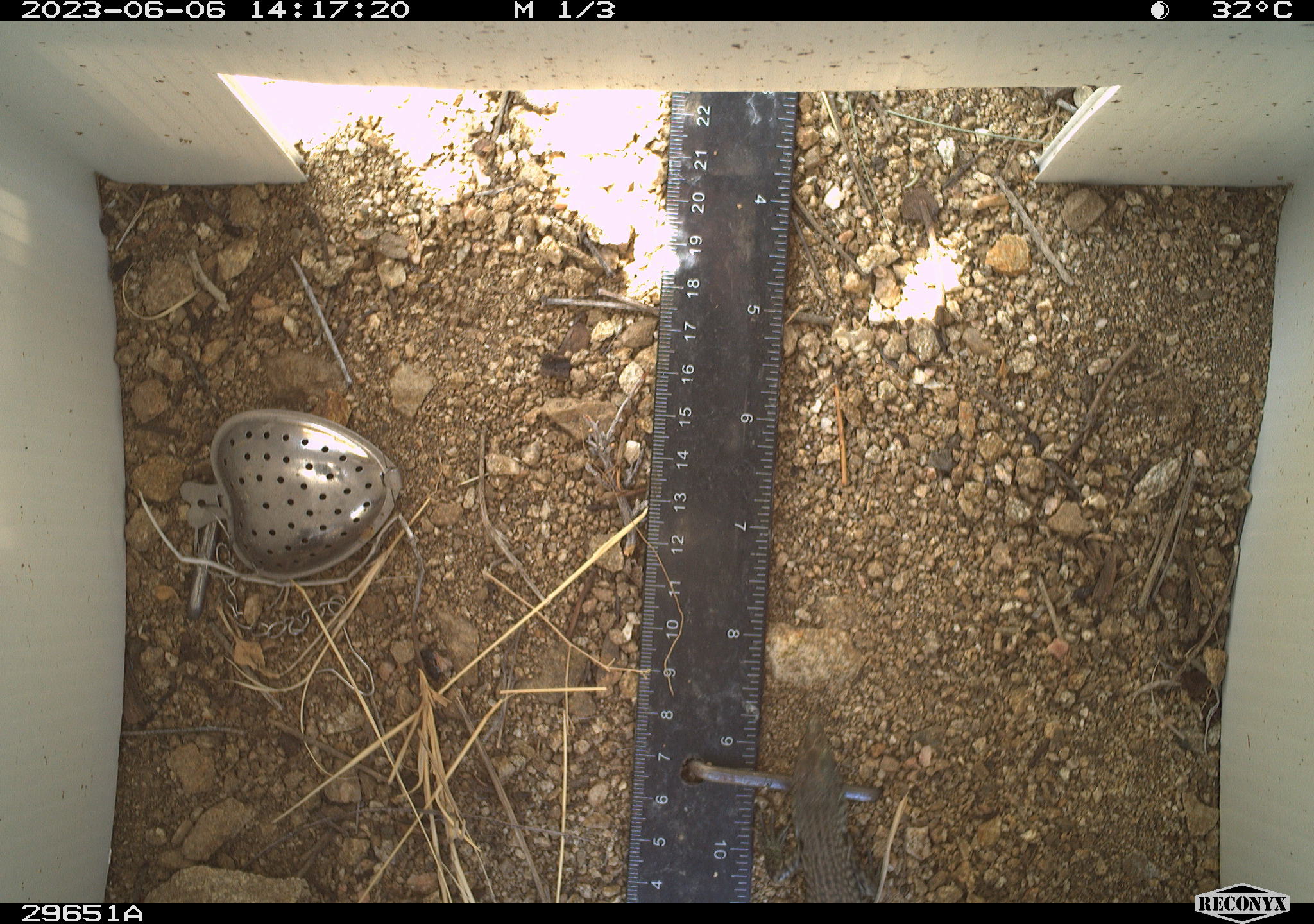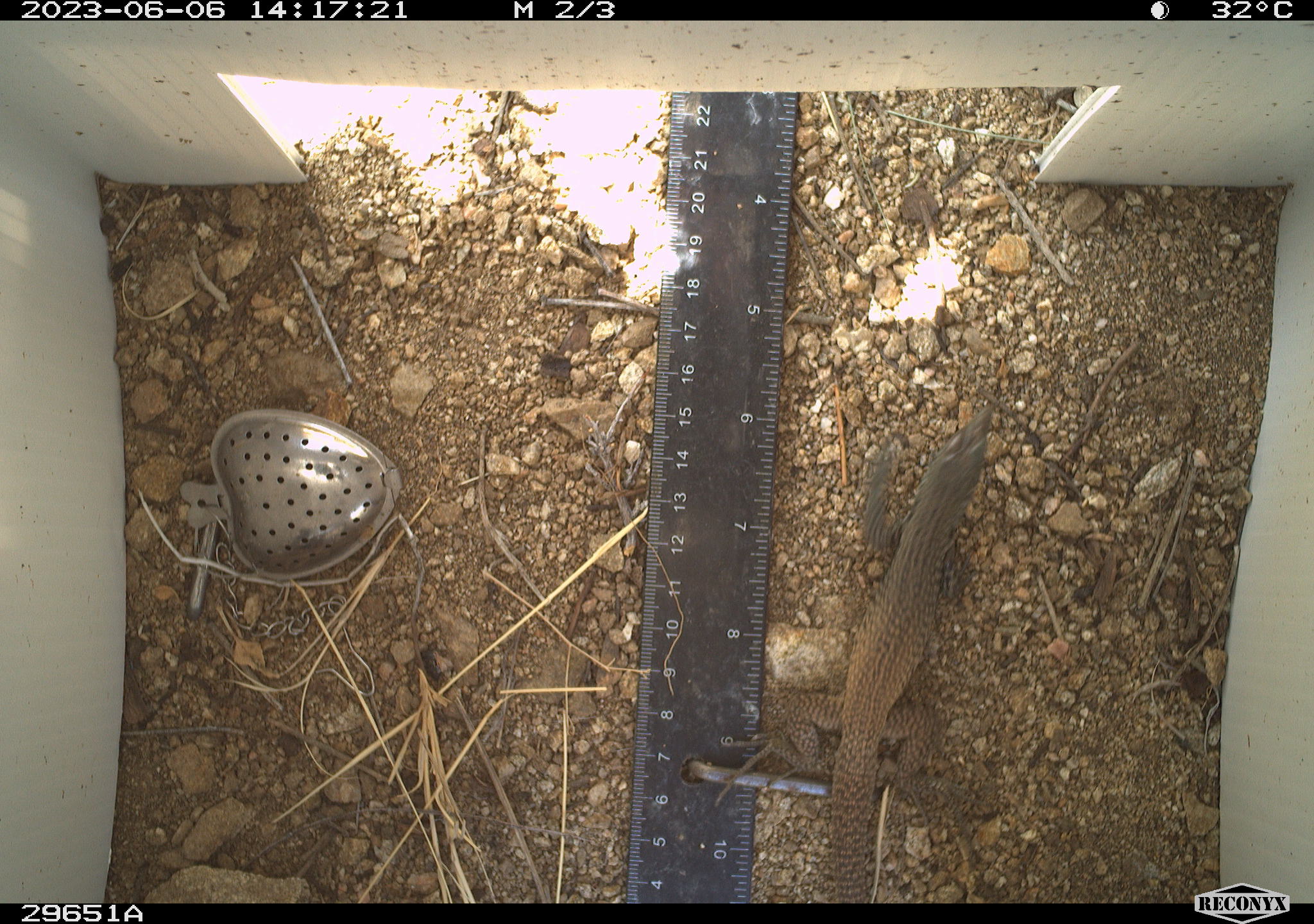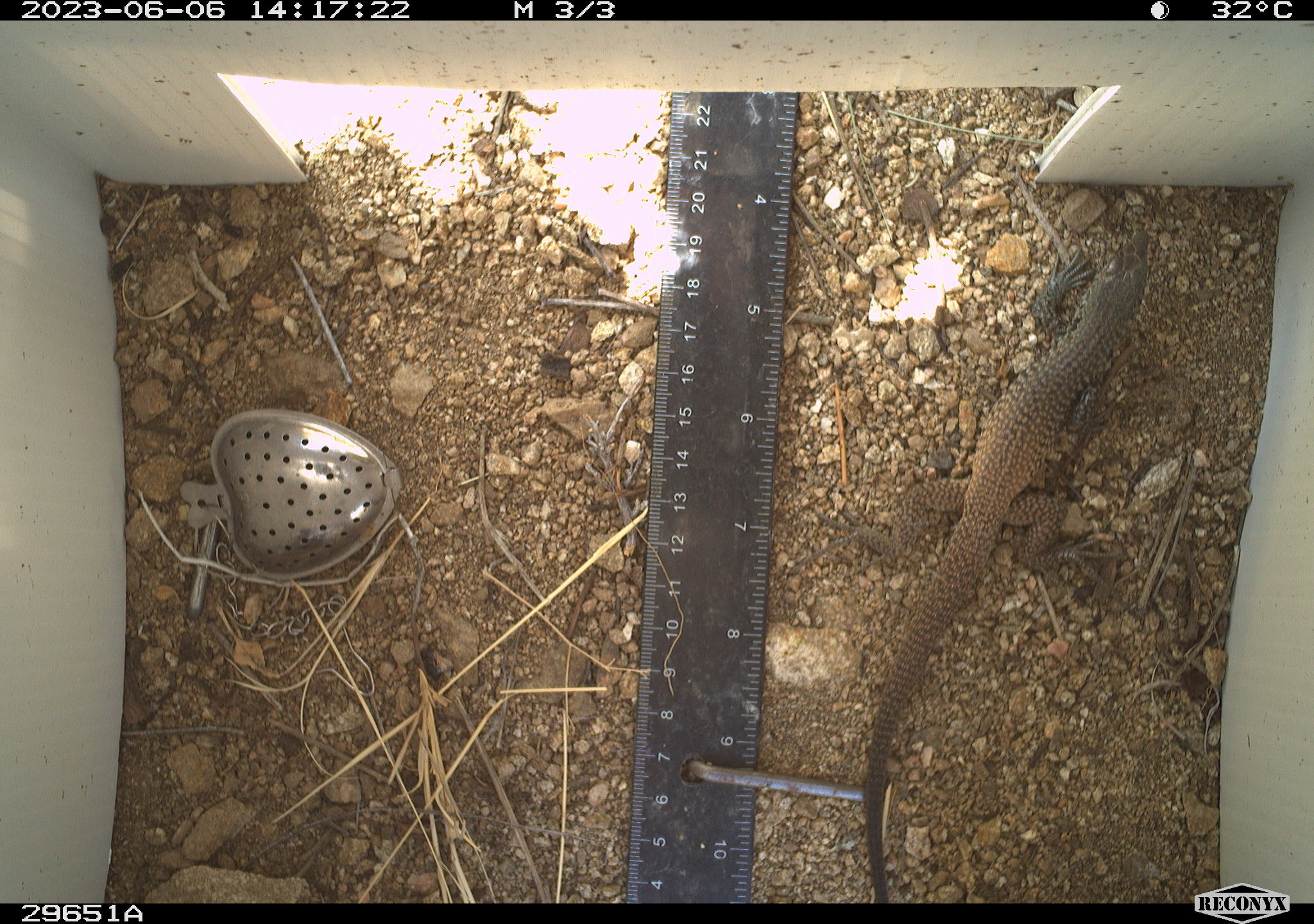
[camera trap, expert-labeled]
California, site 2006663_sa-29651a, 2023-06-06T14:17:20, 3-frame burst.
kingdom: Animalia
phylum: Chordata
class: Reptilia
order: Squamata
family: Teiidae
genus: Aspidoscelis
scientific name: Aspidoscelis tigris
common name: western whiptail